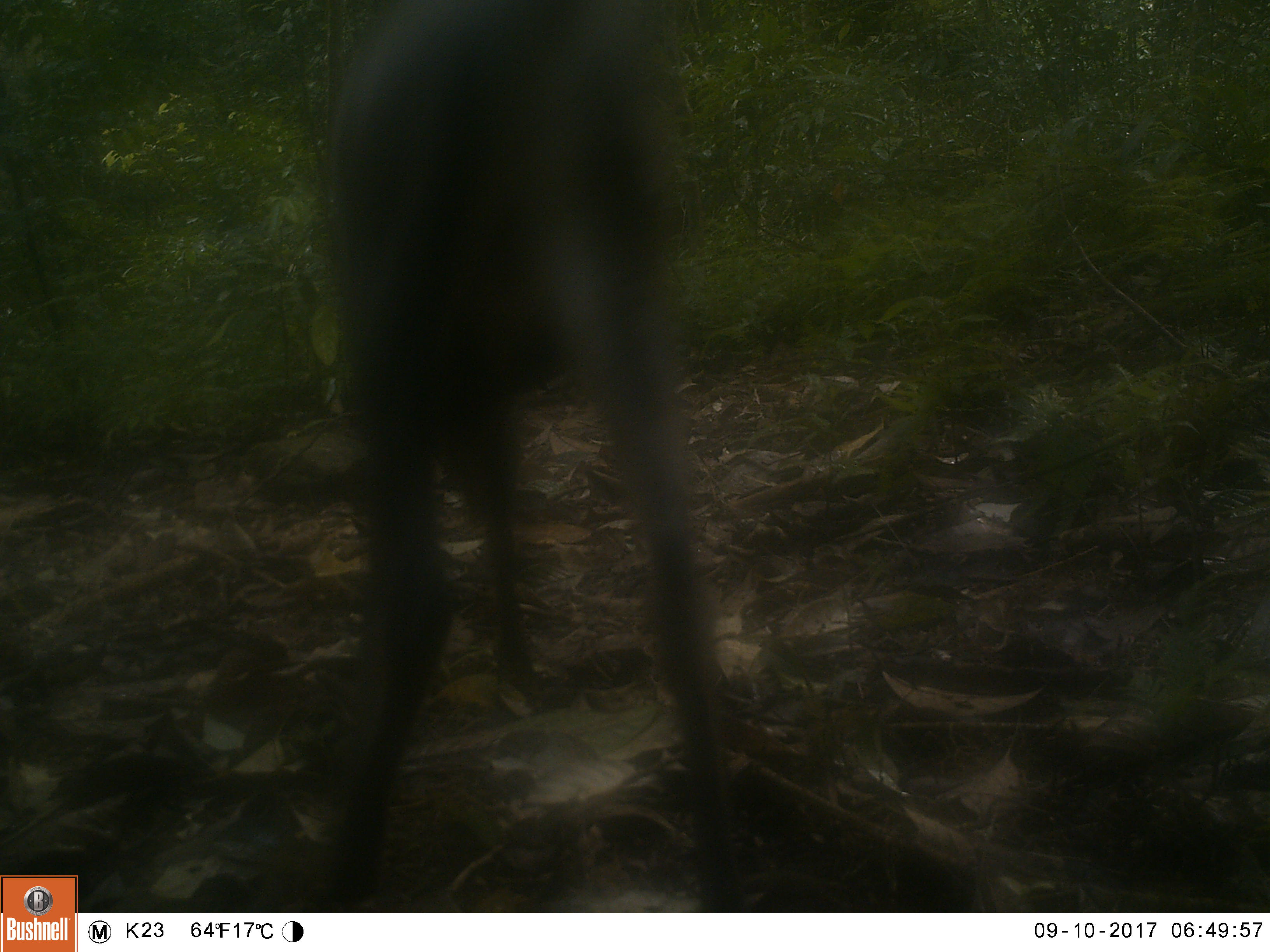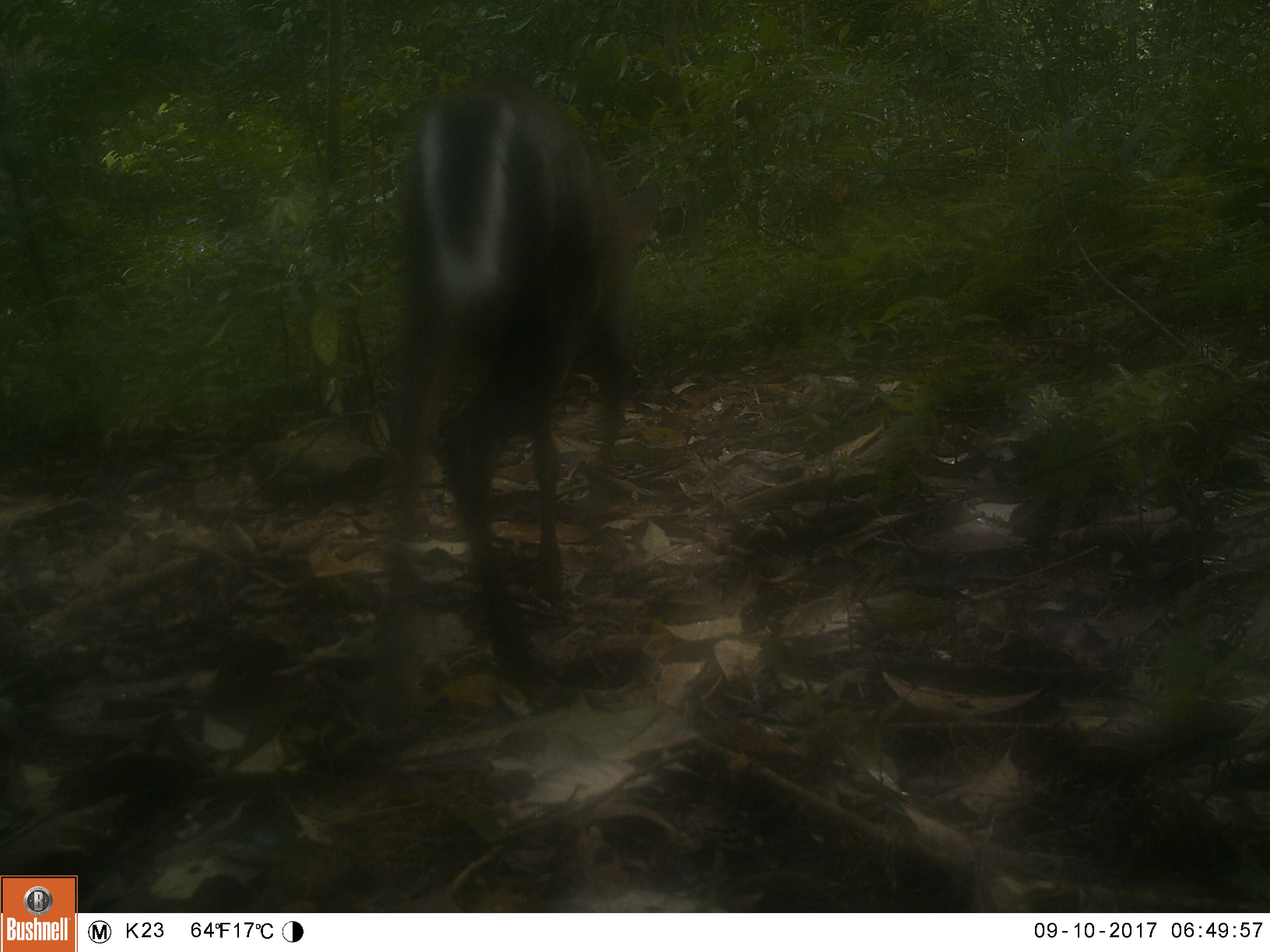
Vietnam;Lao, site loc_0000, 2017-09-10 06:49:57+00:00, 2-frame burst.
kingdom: Animalia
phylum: Chordata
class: Mammalia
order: Artiodactyla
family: Cervidae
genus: Muntiacus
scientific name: Muntiacus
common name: muntjacs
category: unidentified muntjac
Unidentified muntjac (muntjacs) (Muntiacus). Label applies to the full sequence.